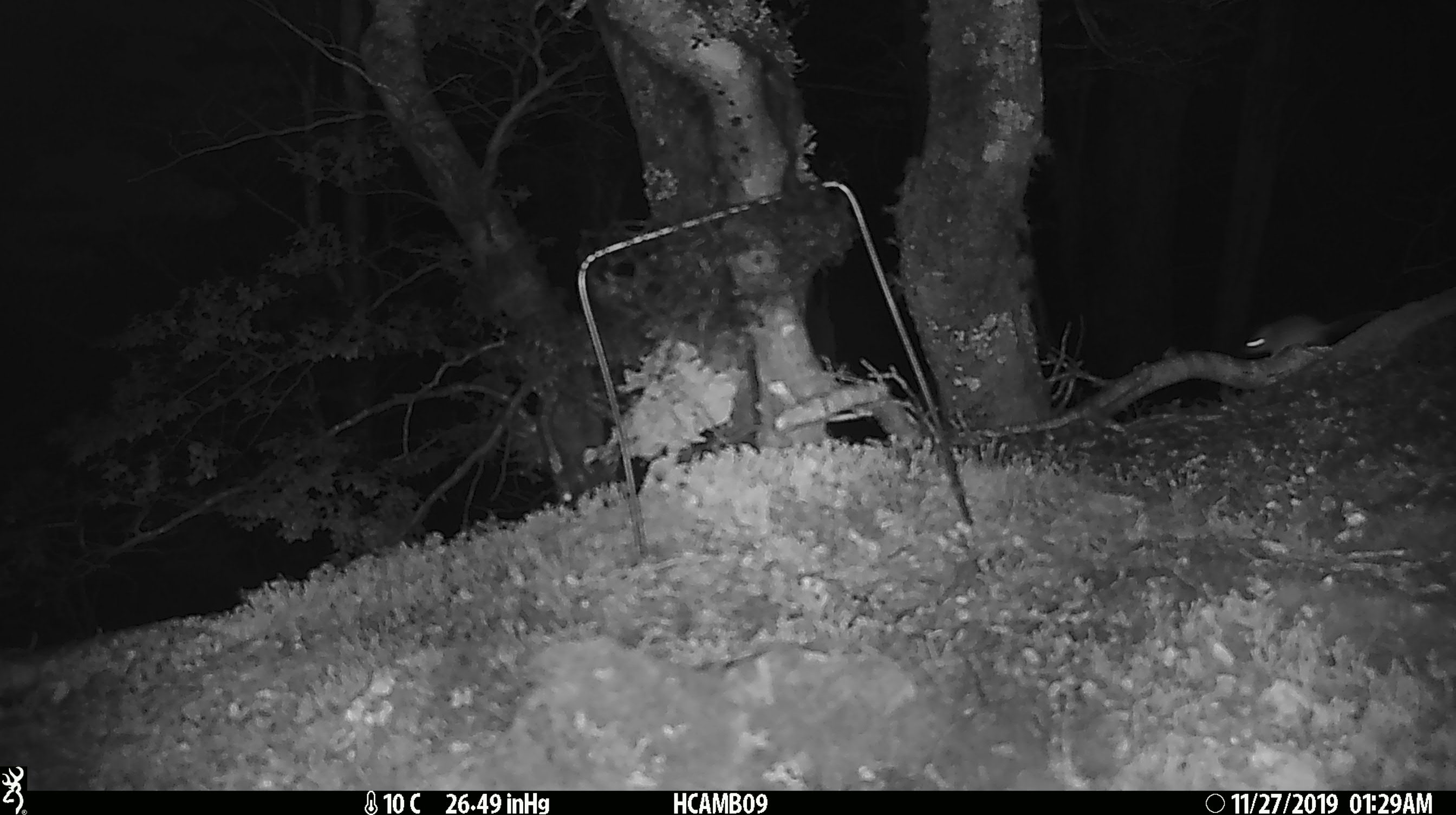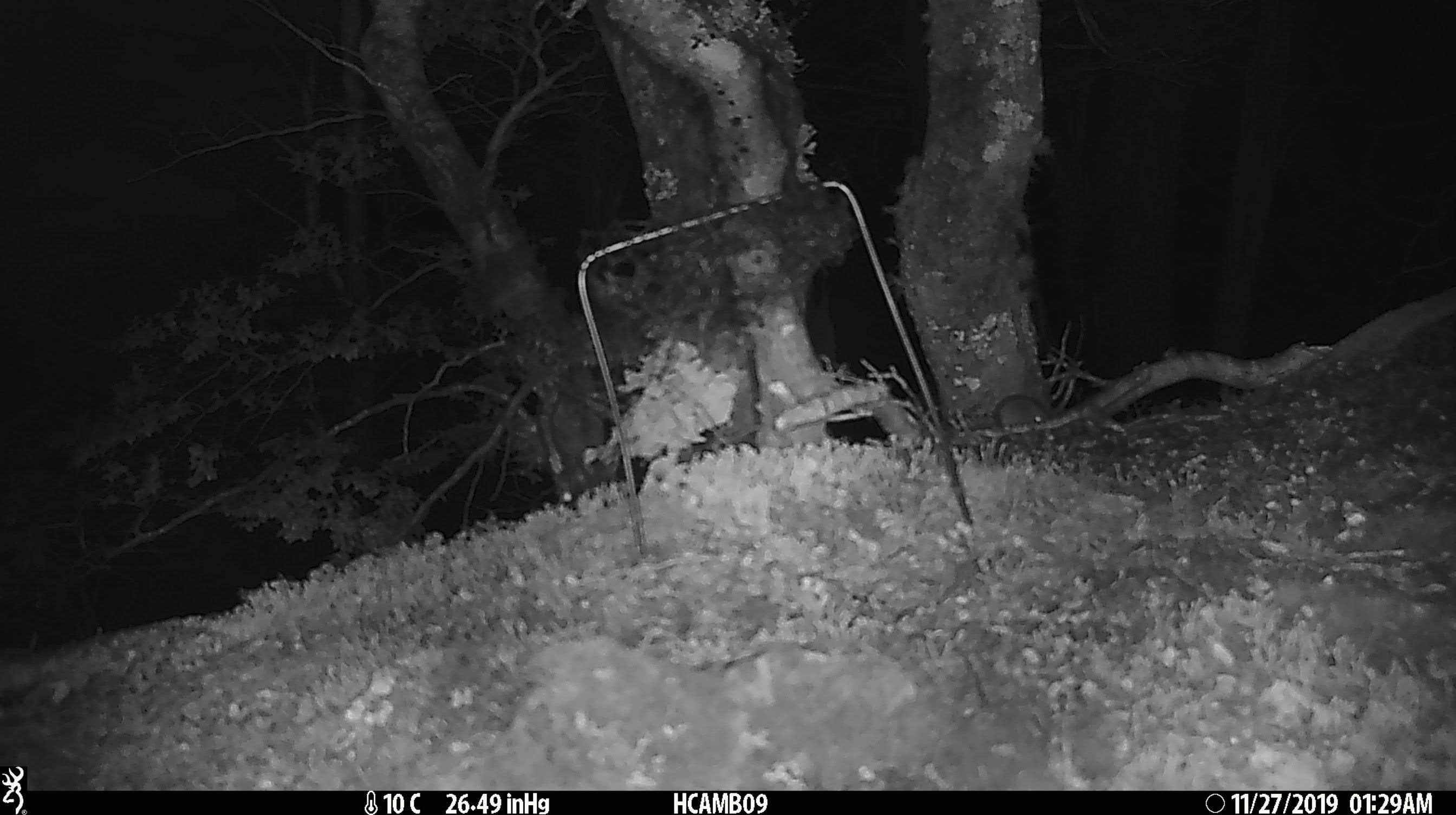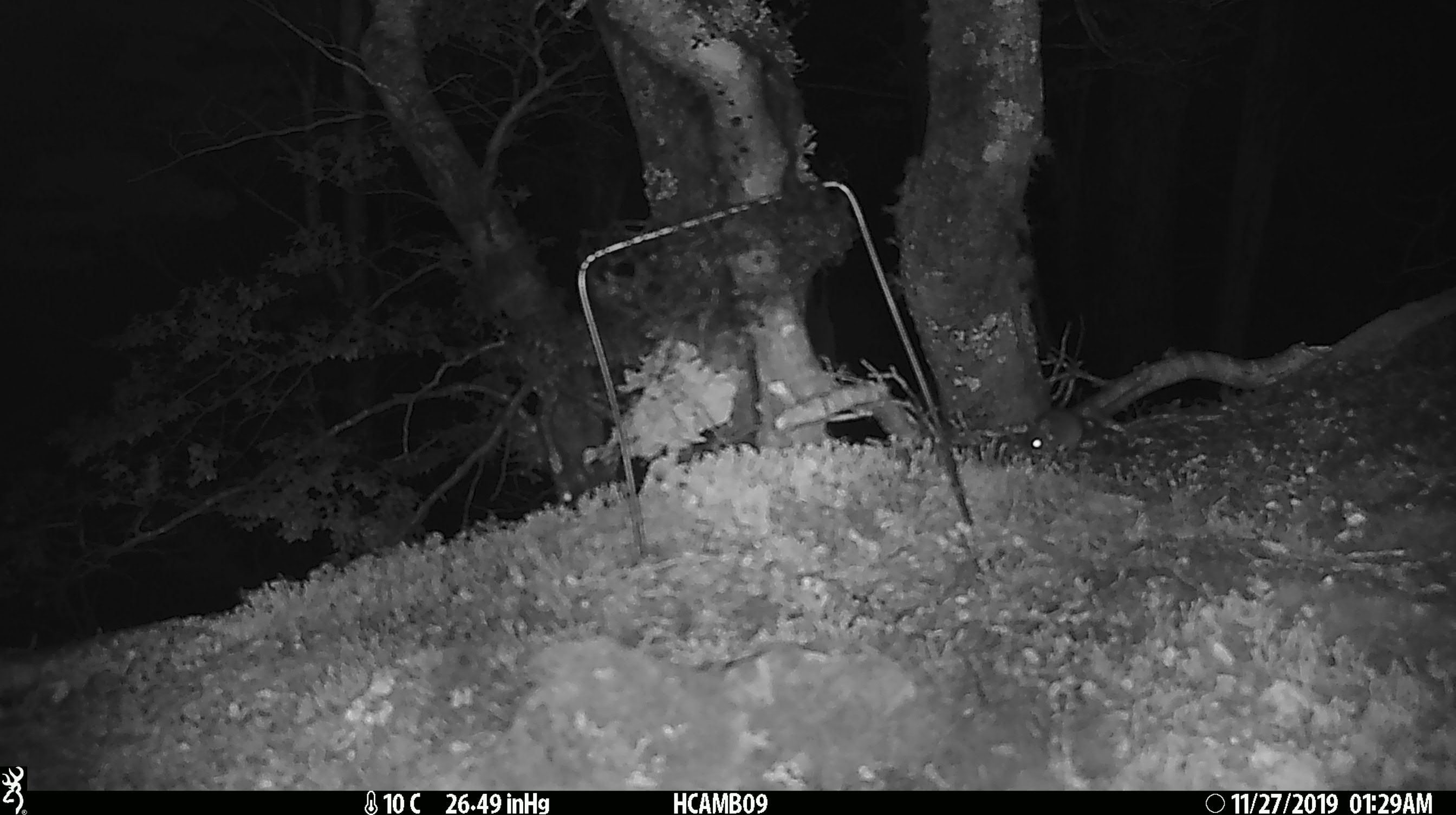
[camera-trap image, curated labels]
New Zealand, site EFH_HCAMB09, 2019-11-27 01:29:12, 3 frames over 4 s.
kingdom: Animalia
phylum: Chordata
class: Mammalia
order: Rodentia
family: Muridae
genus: Mus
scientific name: Mus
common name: mouse